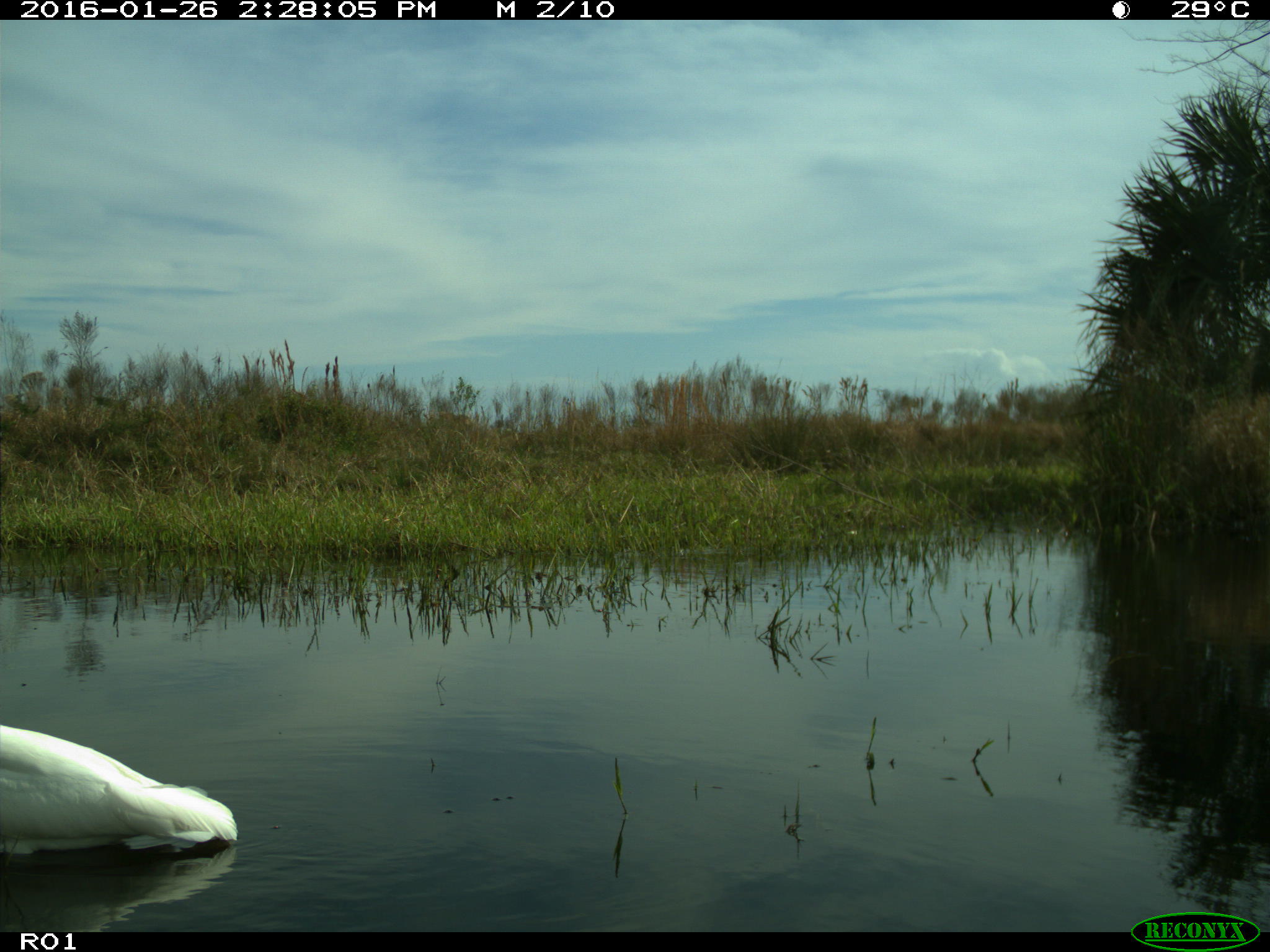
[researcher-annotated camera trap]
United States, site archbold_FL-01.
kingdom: Animalia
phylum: Chordata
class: Aves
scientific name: Aves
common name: birds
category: unidentified bird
Unidentified bird (birds) (Aves).